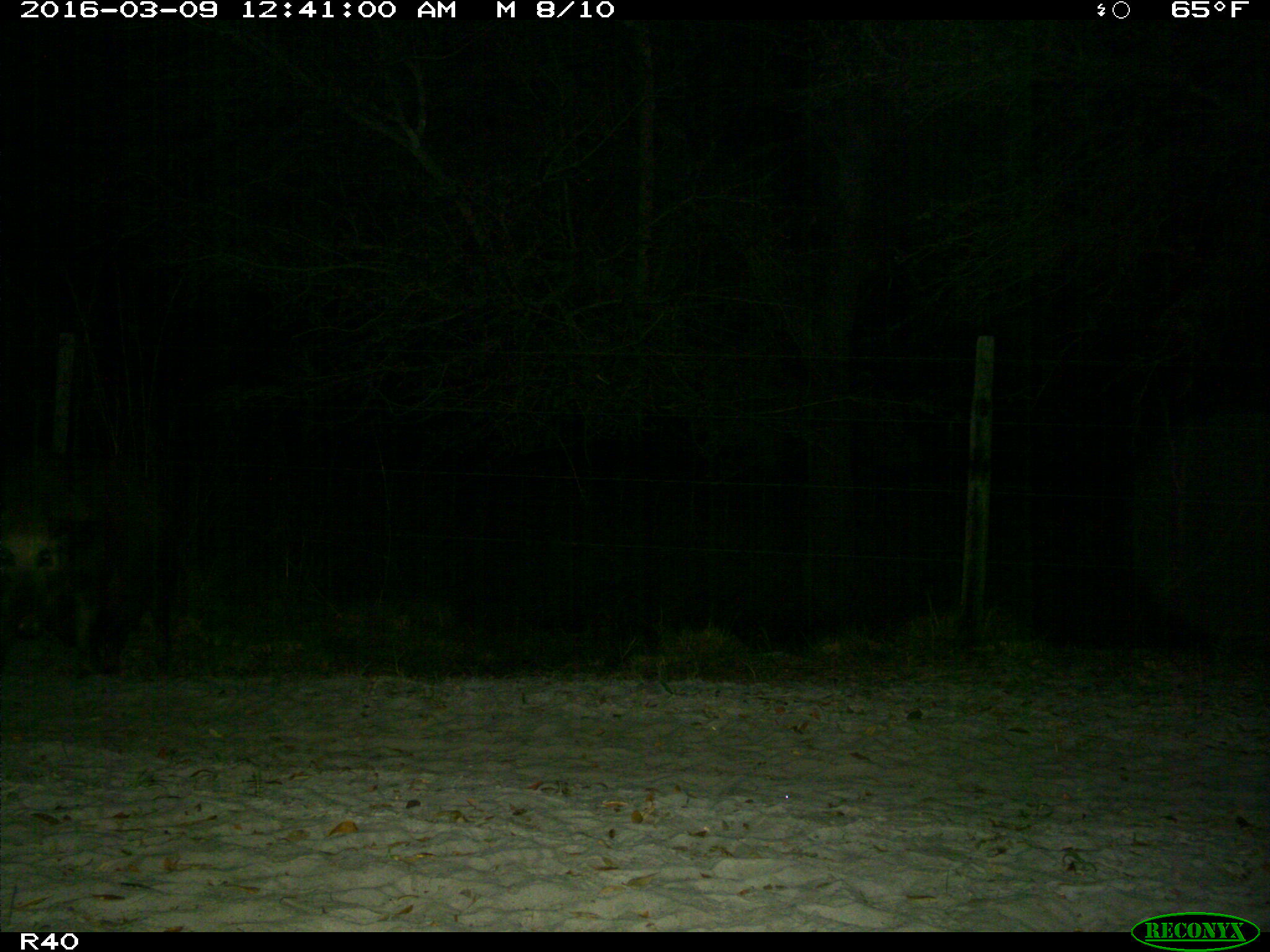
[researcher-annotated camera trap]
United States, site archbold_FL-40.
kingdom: Animalia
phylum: Chordata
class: Mammalia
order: Artiodactyla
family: Suidae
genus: Sus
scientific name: Sus scrofa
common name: wild boar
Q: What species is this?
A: Sus scrofa (wild boar).